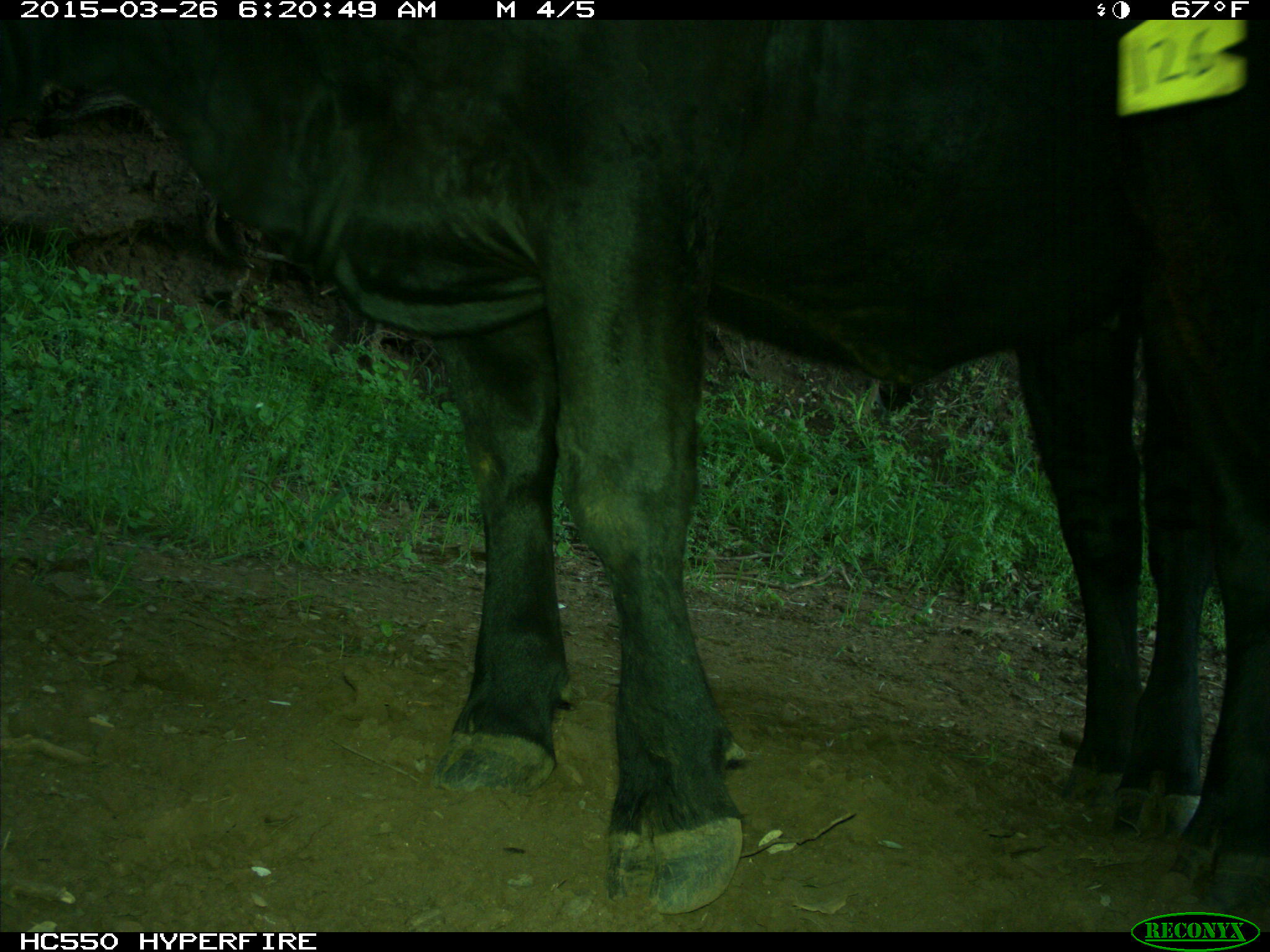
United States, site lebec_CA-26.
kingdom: Animalia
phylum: Chordata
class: Mammalia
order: Artiodactyla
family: Bovidae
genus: Bos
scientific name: Bos taurus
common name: domestic cow